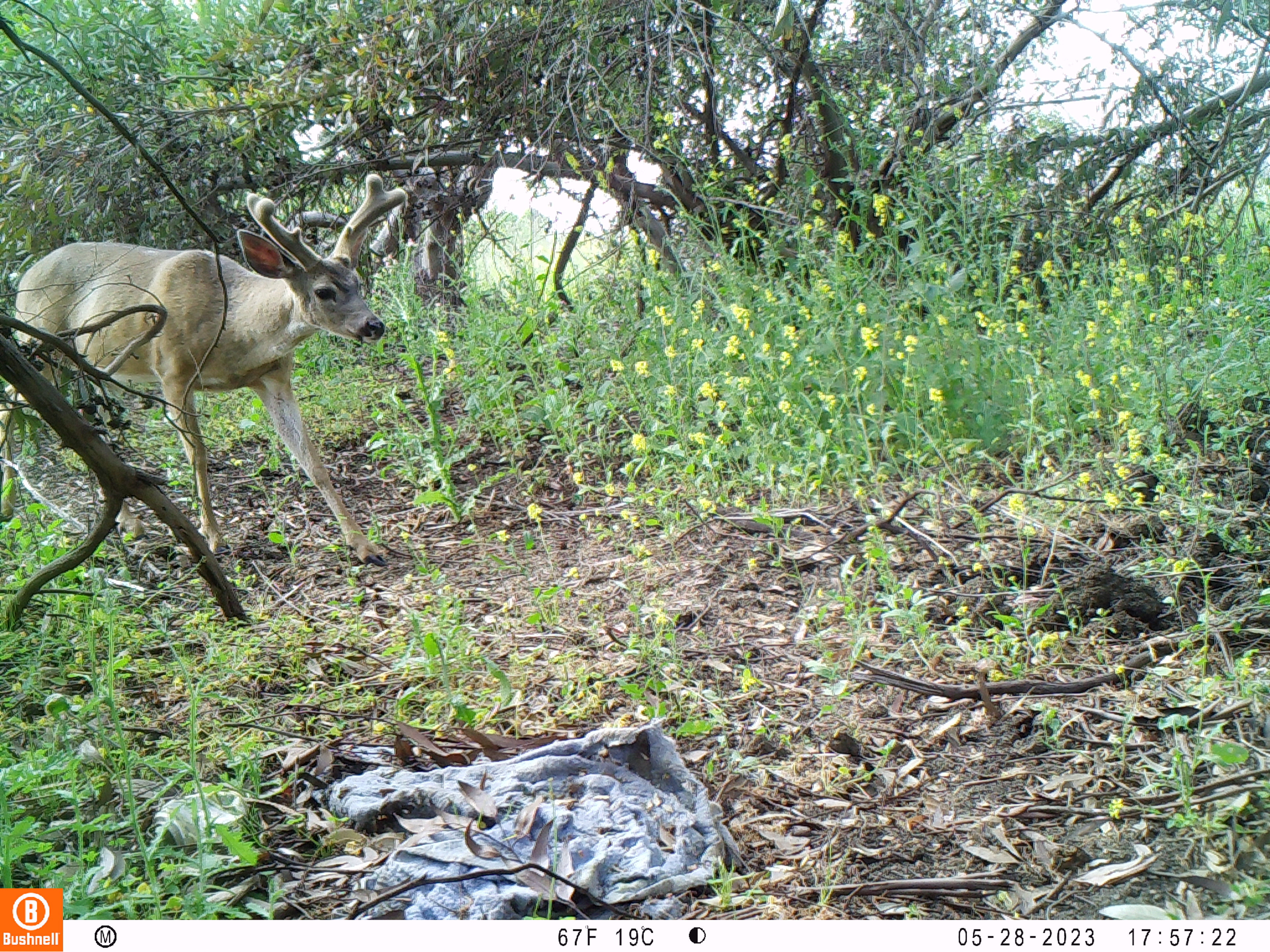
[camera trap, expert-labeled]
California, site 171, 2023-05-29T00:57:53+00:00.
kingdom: Animalia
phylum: Chordata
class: Mammalia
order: Artiodactyla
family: Cervidae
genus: Odocoileus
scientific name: Odocoileus hemionus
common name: mule deer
Mule deer (Odocoileus hemionus).